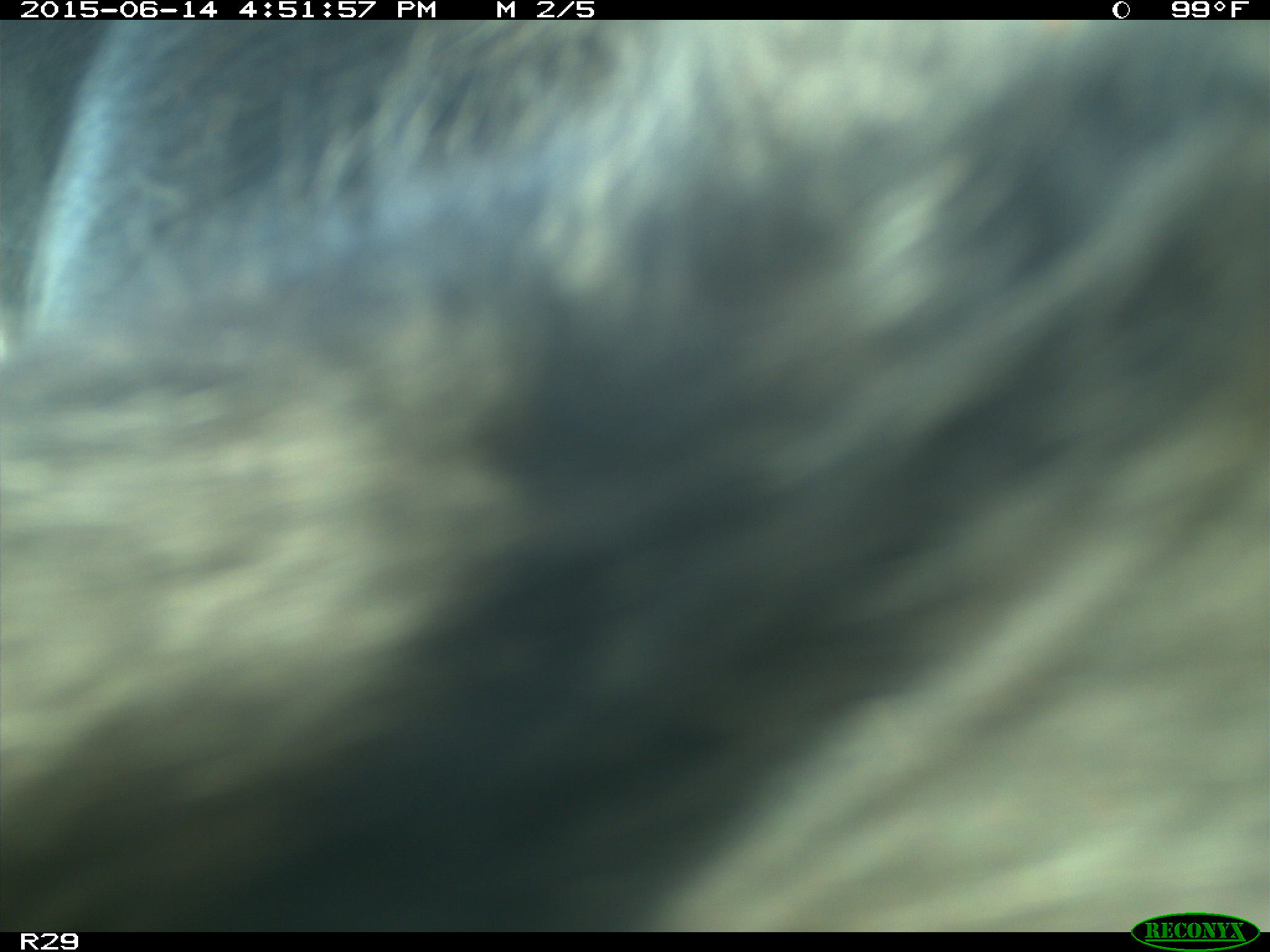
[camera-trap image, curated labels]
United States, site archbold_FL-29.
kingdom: Animalia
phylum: Chordata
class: Mammalia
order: Artiodactyla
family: Bovidae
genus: Bos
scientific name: Bos taurus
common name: domestic cow